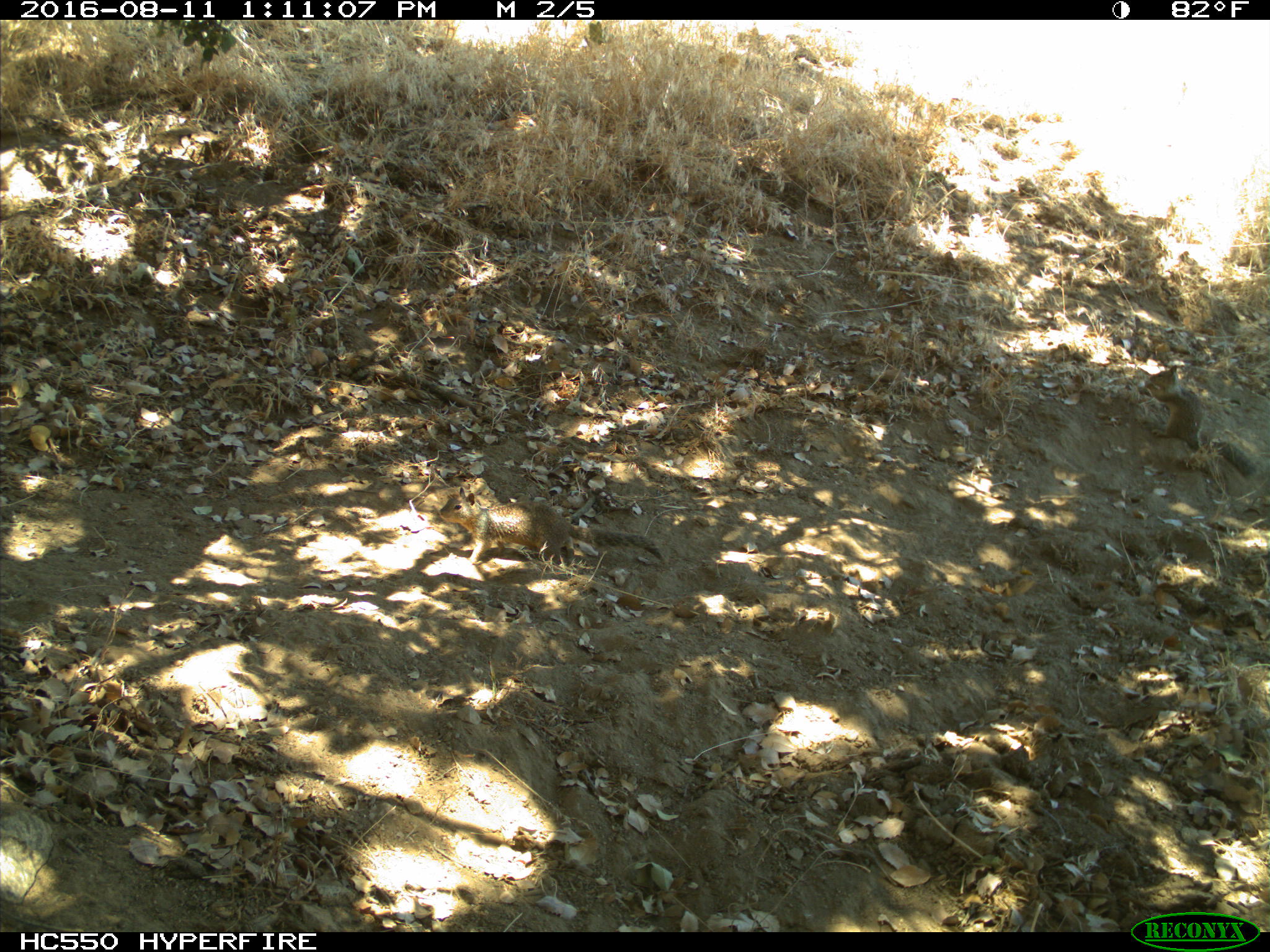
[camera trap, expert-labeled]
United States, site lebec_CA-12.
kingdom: Animalia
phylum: Chordata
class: Mammalia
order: Rodentia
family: Sciuridae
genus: Otospermophilus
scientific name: Otospermophilus beecheyi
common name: california ground squirrel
Otospermophilus beecheyi (california ground squirrel).